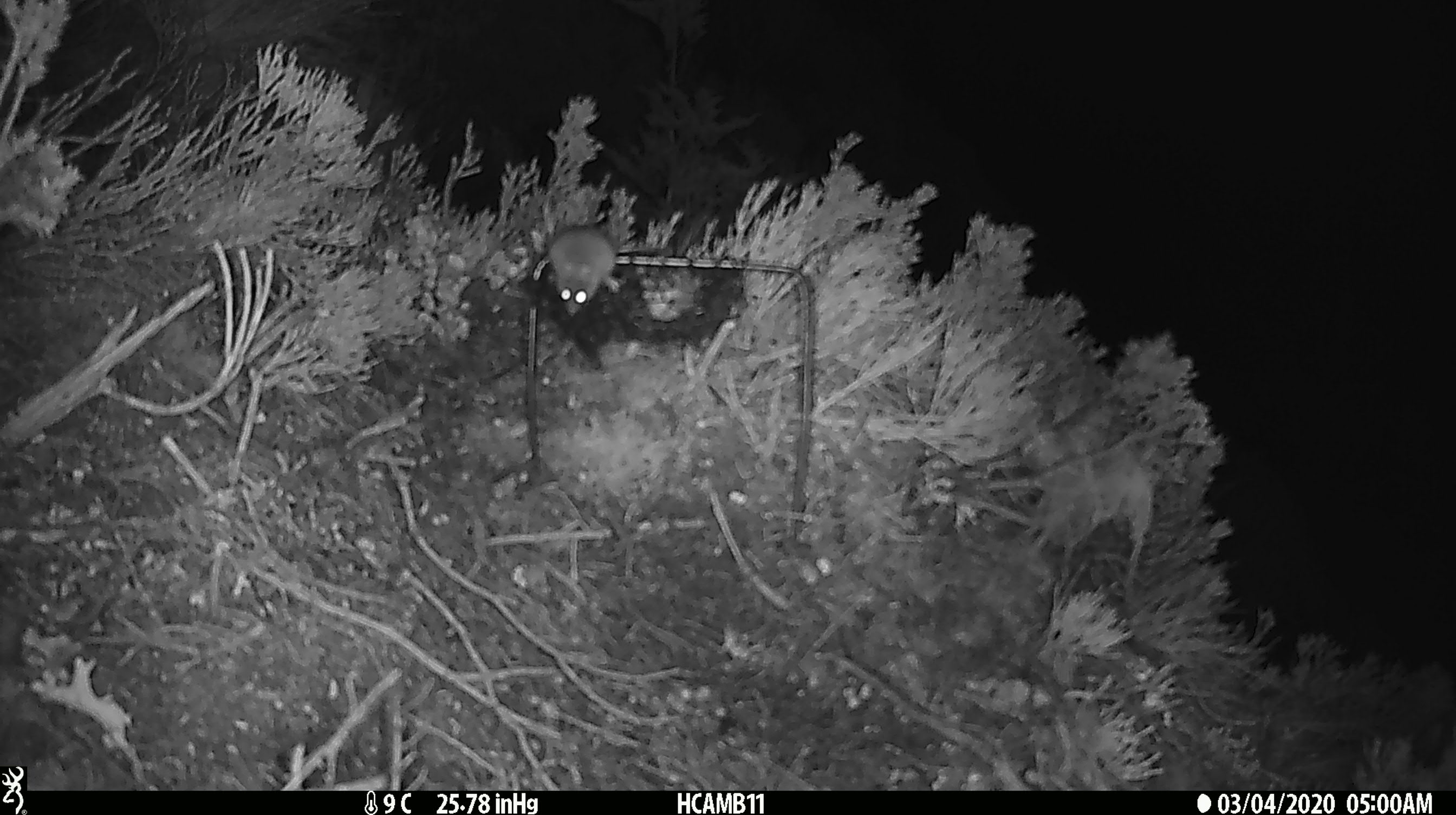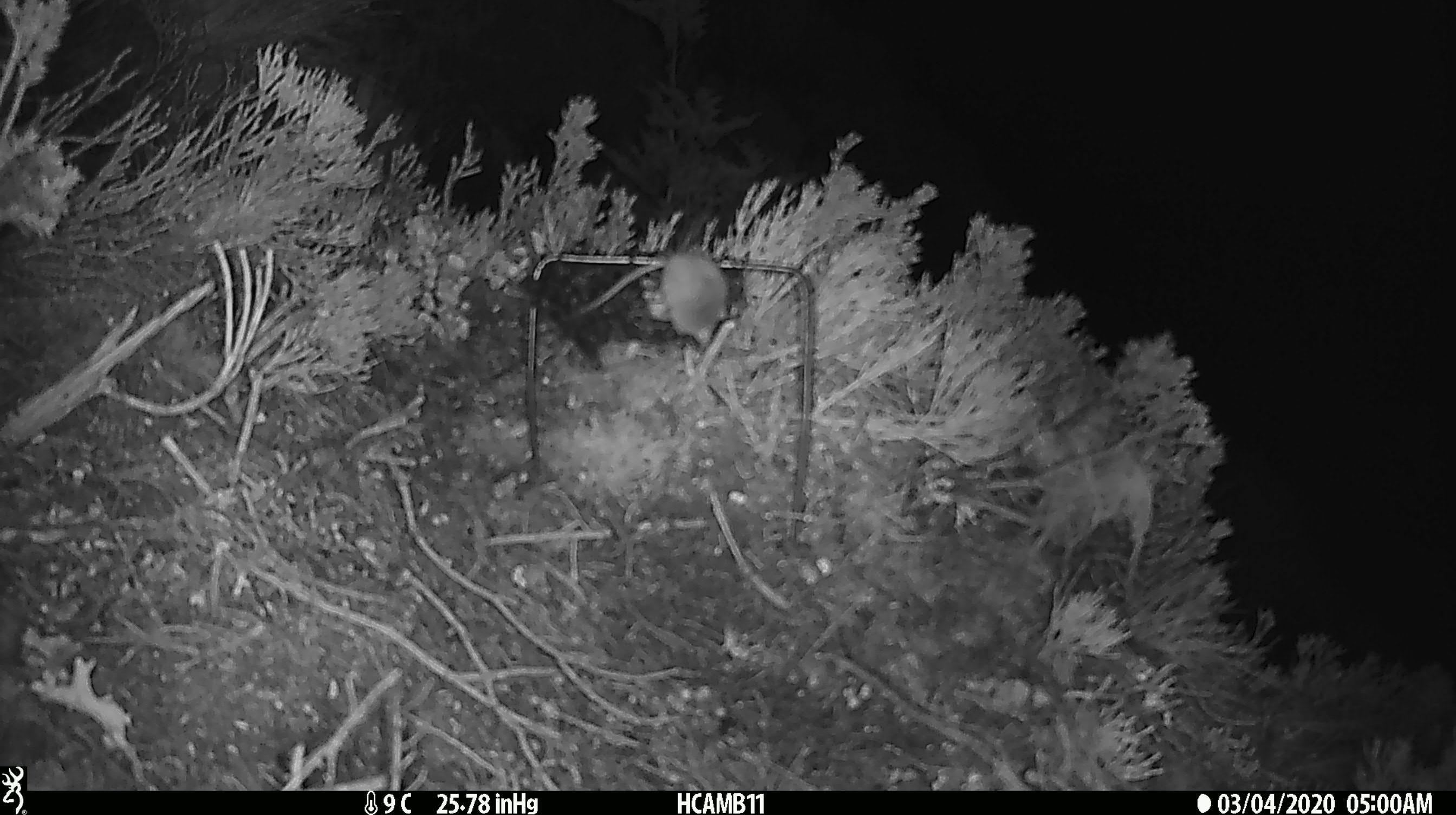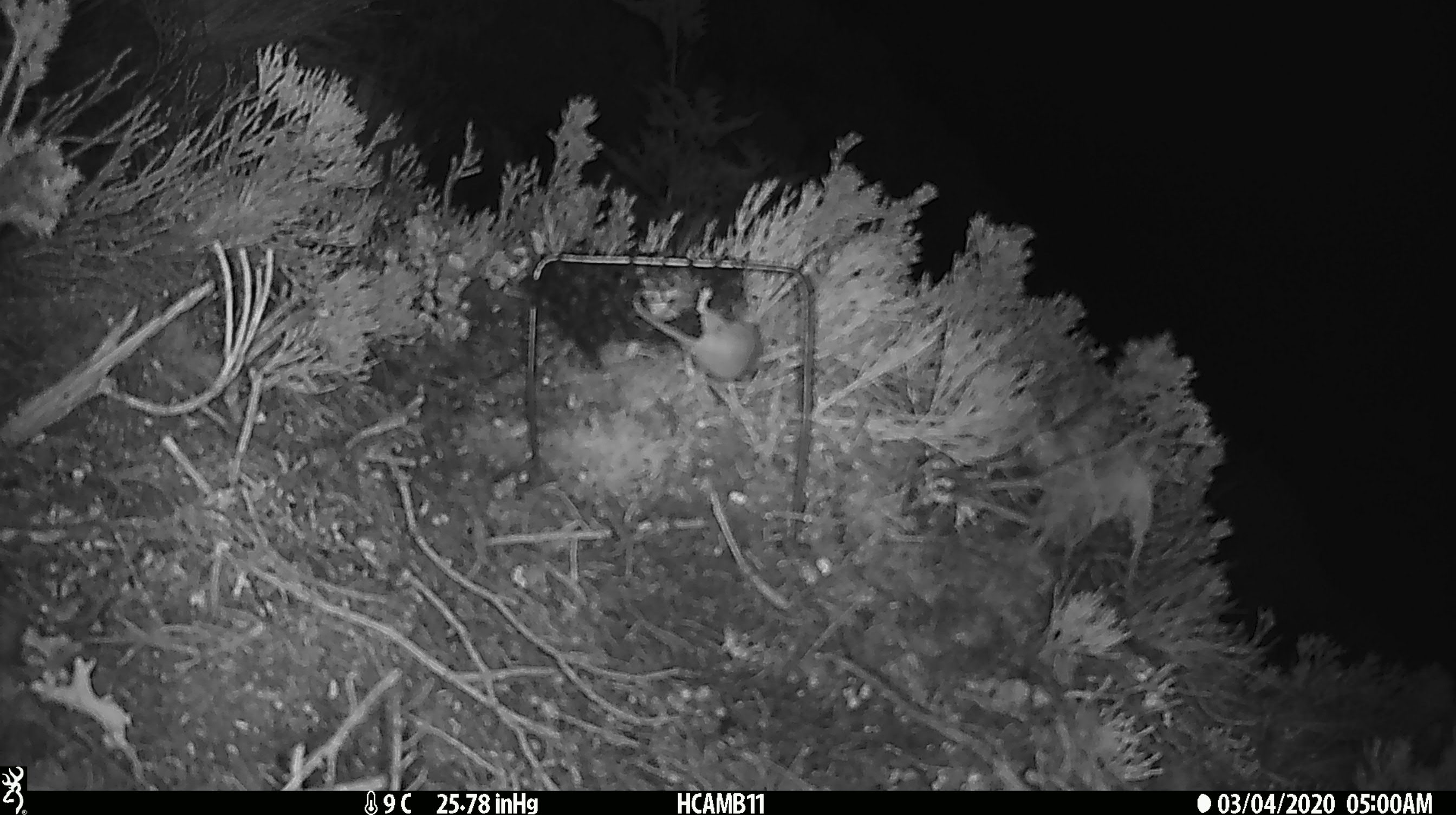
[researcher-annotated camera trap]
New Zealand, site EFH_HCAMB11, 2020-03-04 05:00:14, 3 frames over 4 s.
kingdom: Animalia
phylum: Chordata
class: Mammalia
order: Rodentia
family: Muridae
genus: Mus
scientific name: Mus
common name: mouse